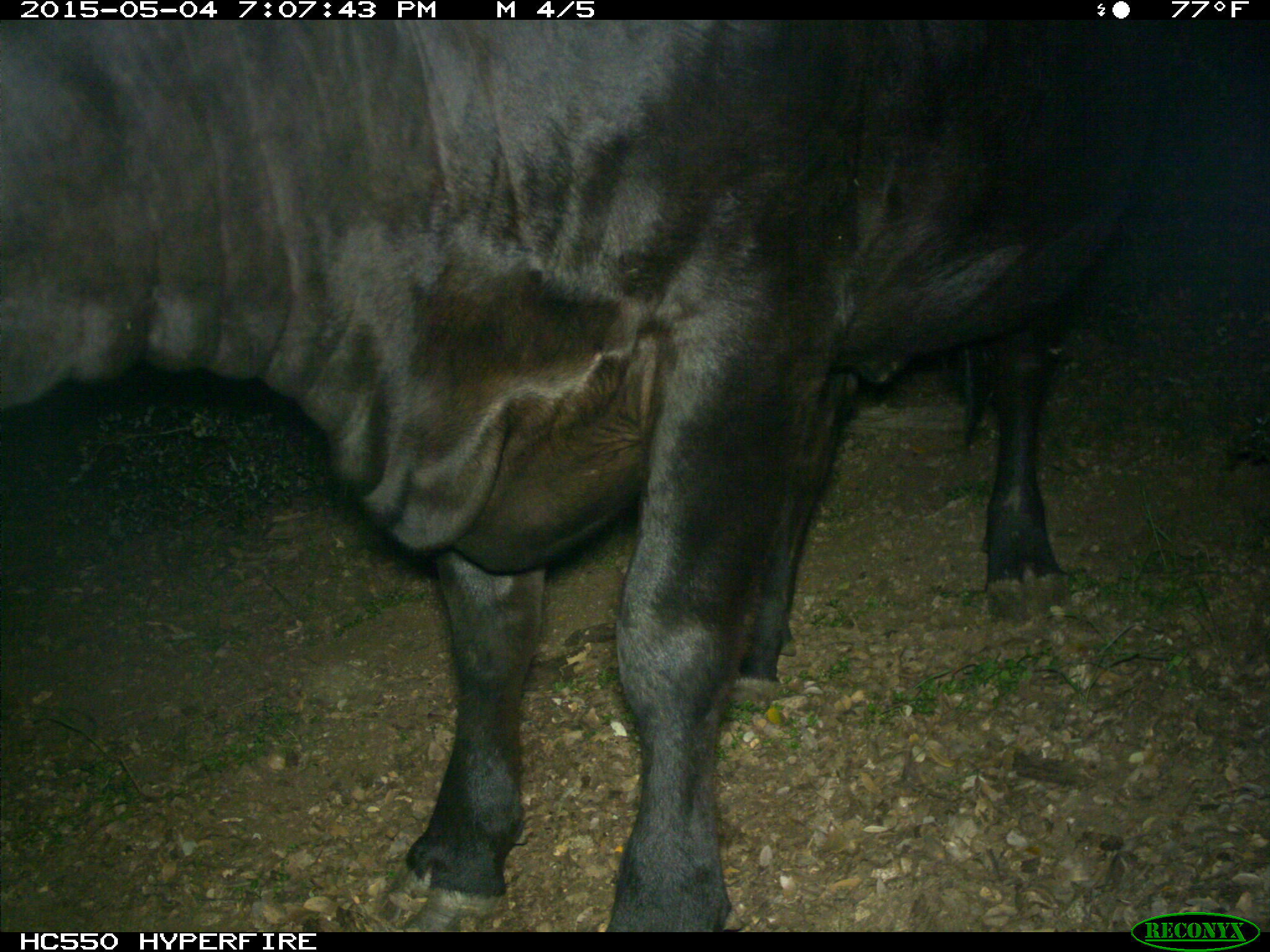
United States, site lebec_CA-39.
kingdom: Animalia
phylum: Chordata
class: Mammalia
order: Artiodactyla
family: Bovidae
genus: Bos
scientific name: Bos taurus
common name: domestic cow